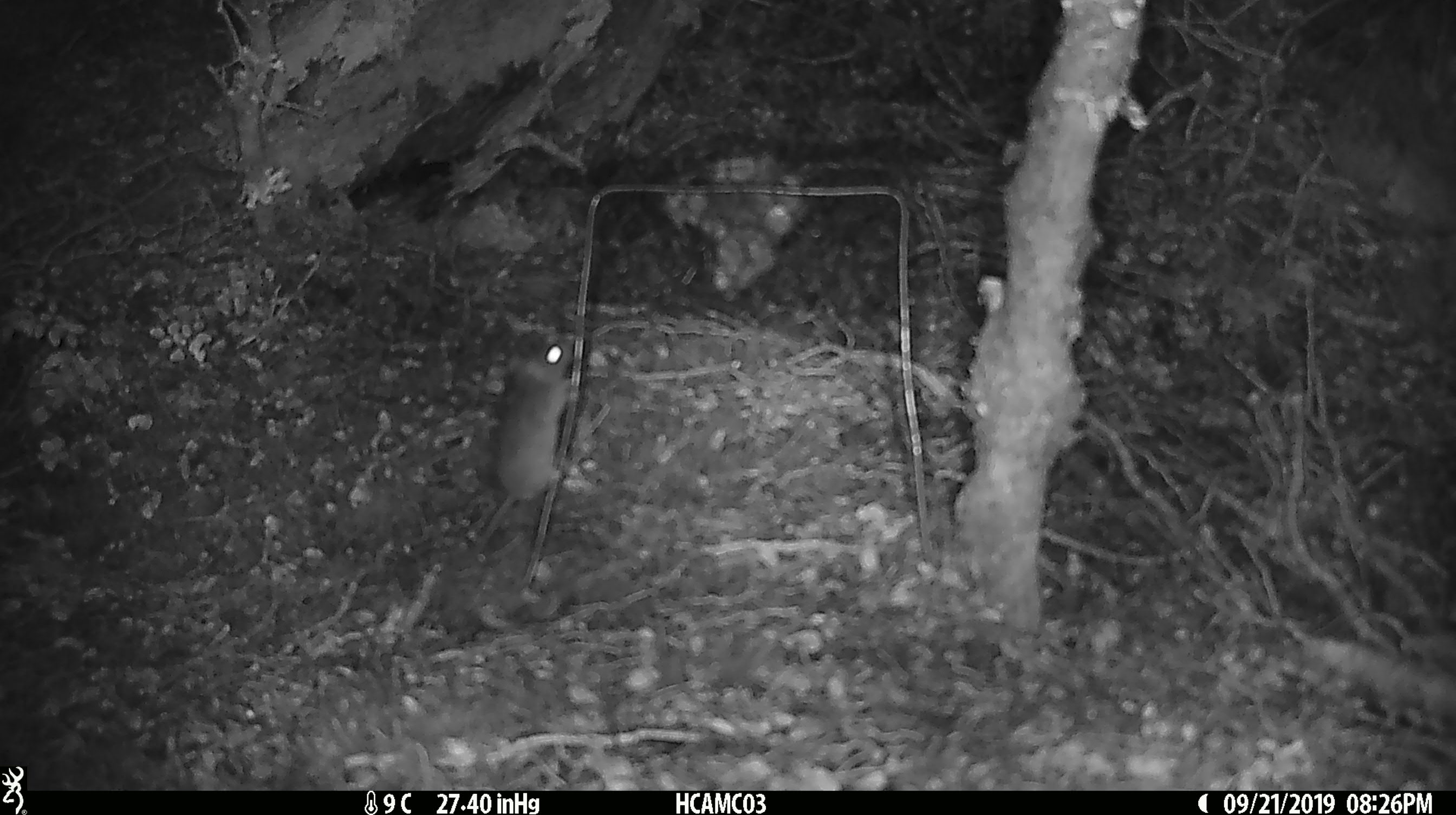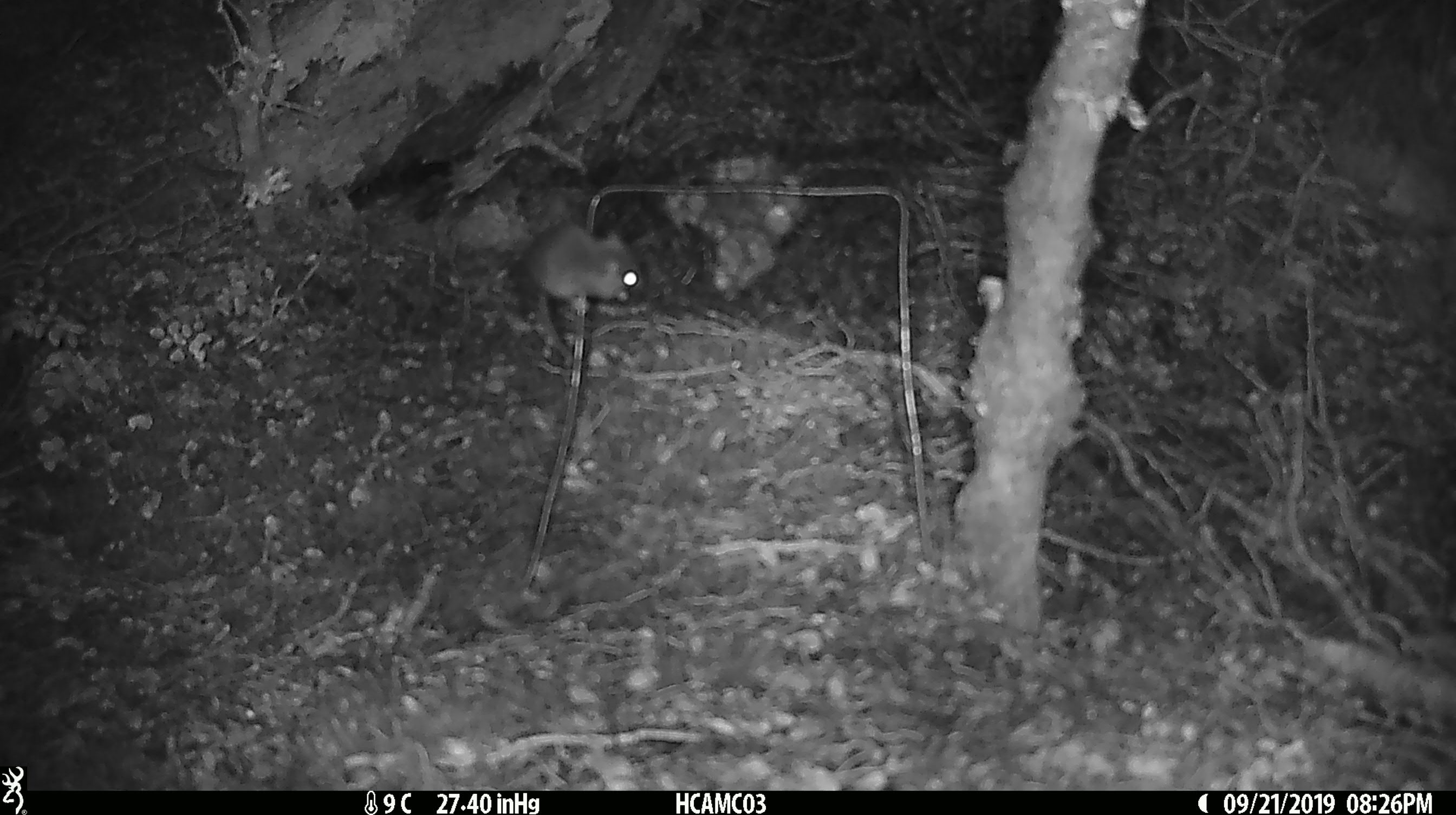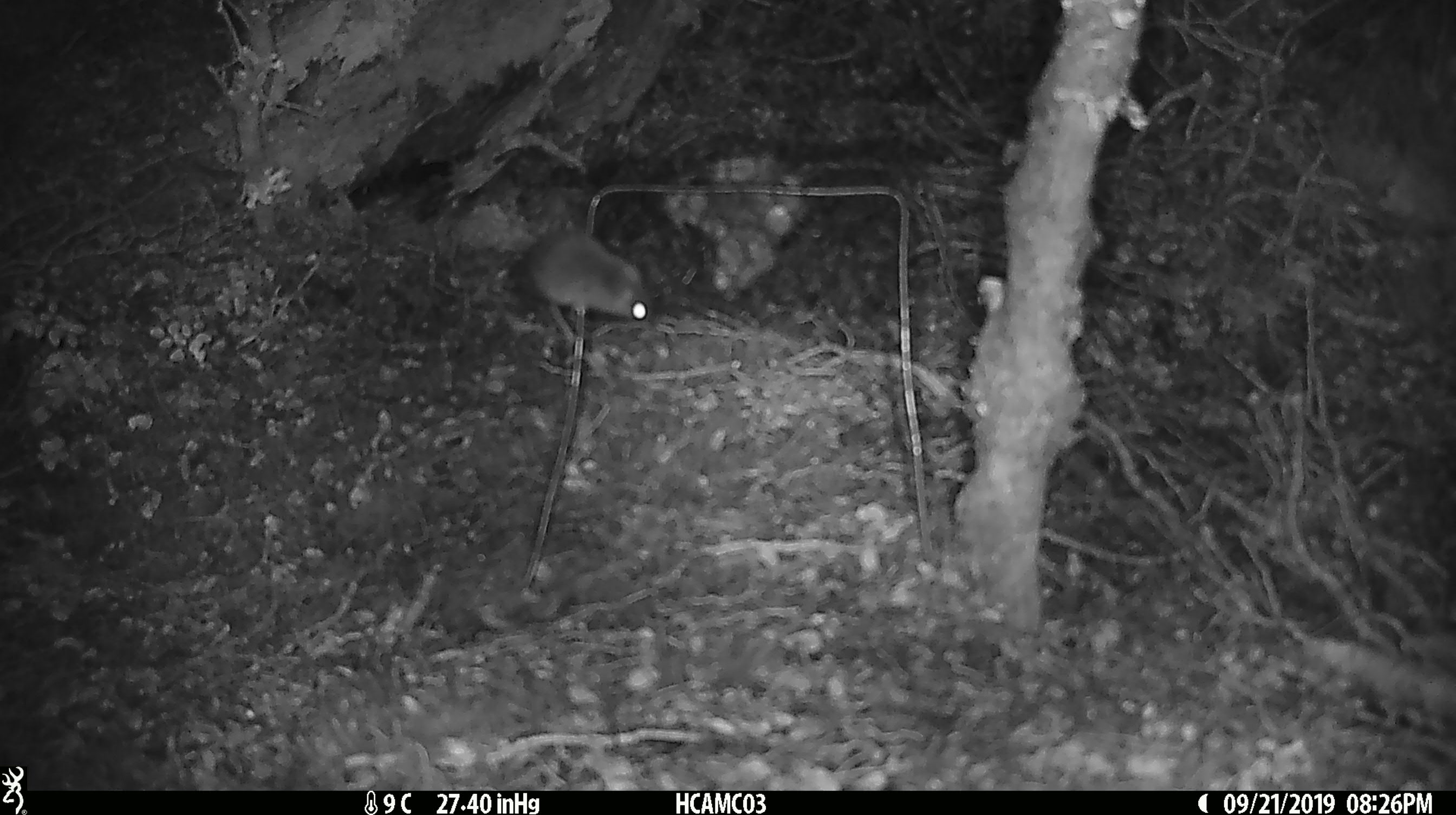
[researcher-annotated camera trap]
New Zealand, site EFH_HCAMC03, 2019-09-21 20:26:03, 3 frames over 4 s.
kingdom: Animalia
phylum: Chordata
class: Mammalia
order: Rodentia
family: Muridae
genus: Mus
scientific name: Mus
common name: mouse